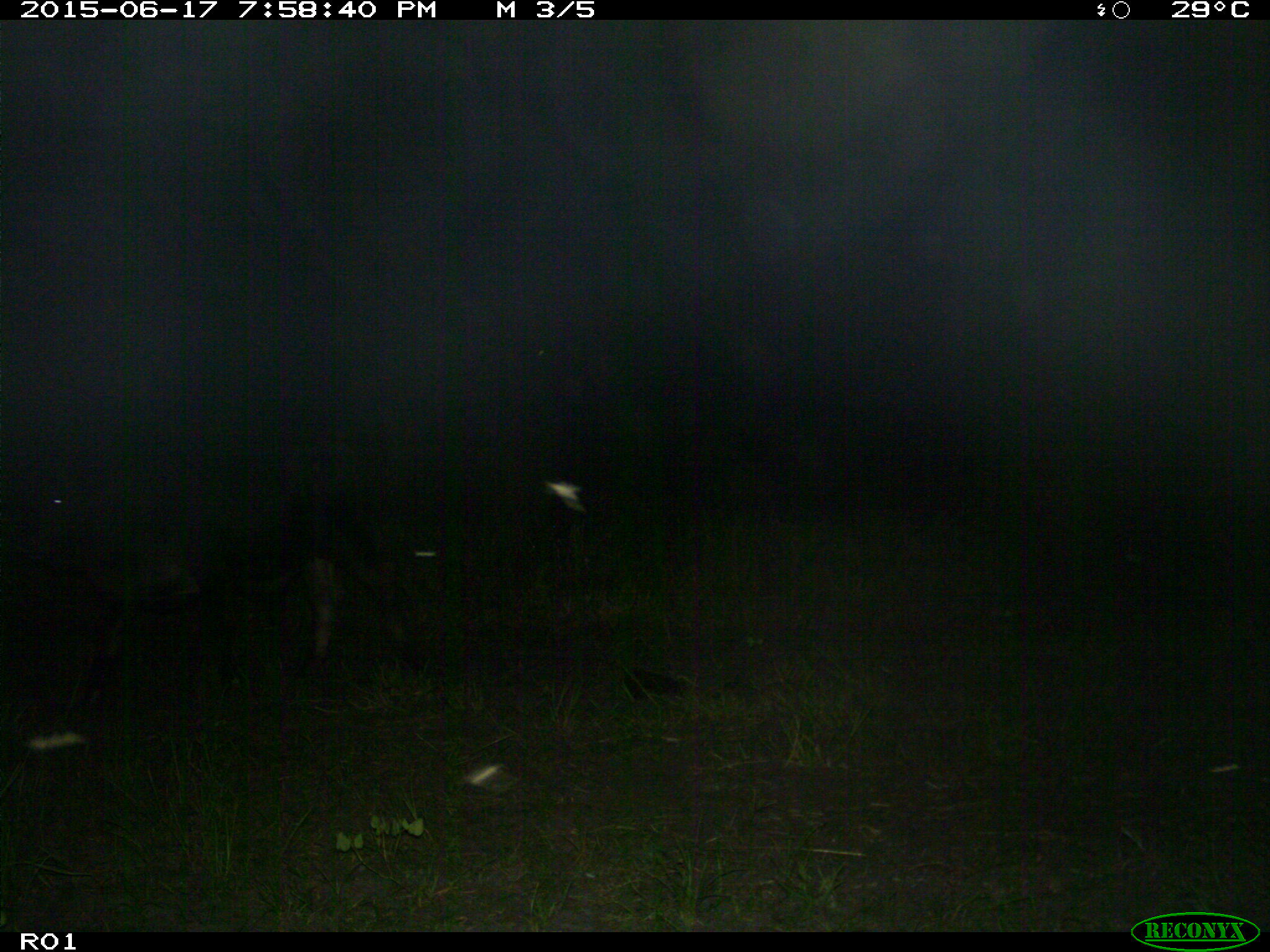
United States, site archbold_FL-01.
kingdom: Animalia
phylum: Chordata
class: Mammalia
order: Artiodactyla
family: Bovidae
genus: Bos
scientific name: Bos taurus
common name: domestic cow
Bos taurus (domestic cow).